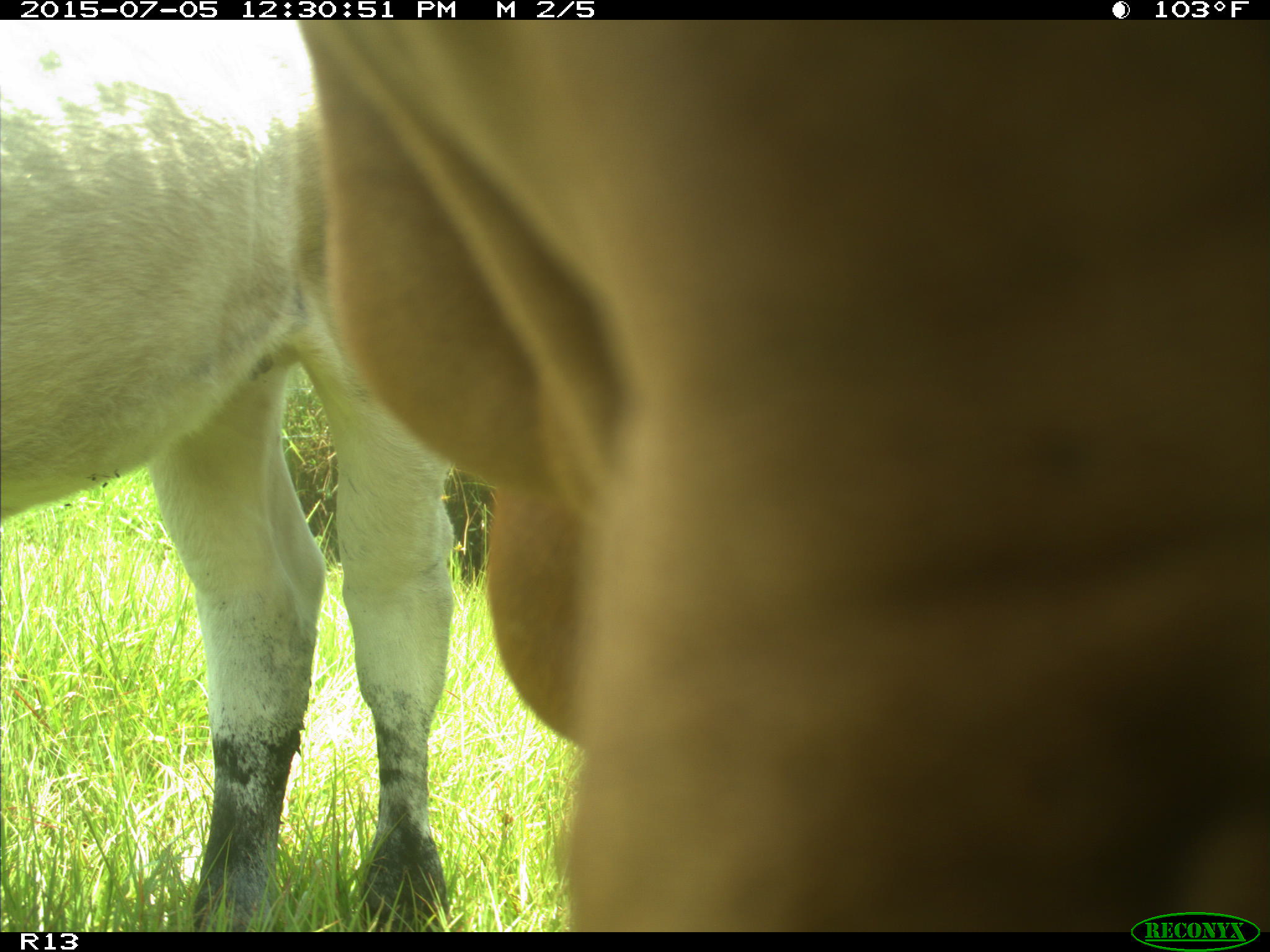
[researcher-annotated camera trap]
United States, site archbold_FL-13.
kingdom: Animalia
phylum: Chordata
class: Mammalia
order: Artiodactyla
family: Bovidae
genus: Bos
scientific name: Bos taurus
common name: domestic cow